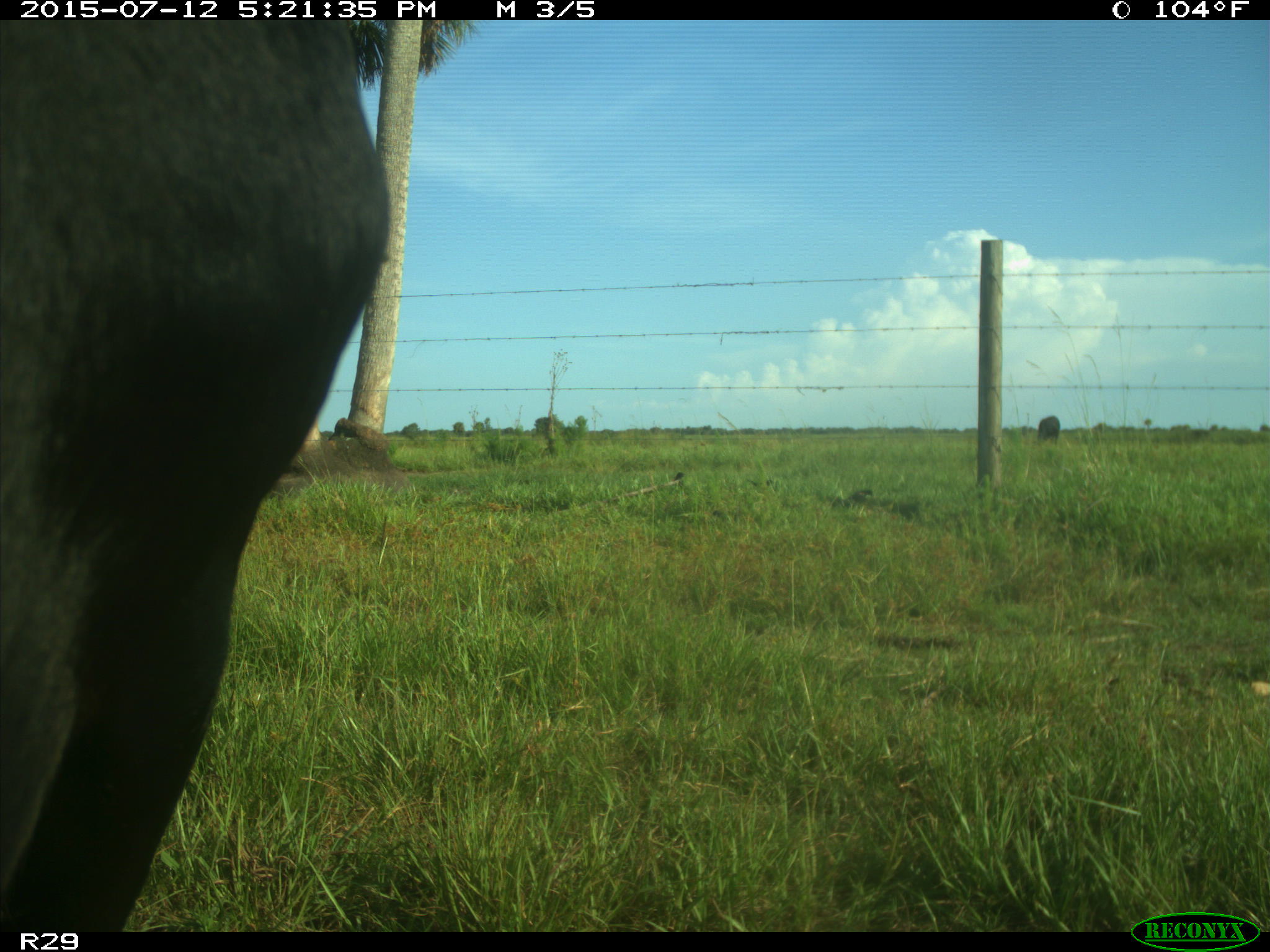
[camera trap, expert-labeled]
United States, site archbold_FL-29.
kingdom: Animalia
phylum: Chordata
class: Mammalia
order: Artiodactyla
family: Bovidae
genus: Bos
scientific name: Bos taurus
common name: domestic cow